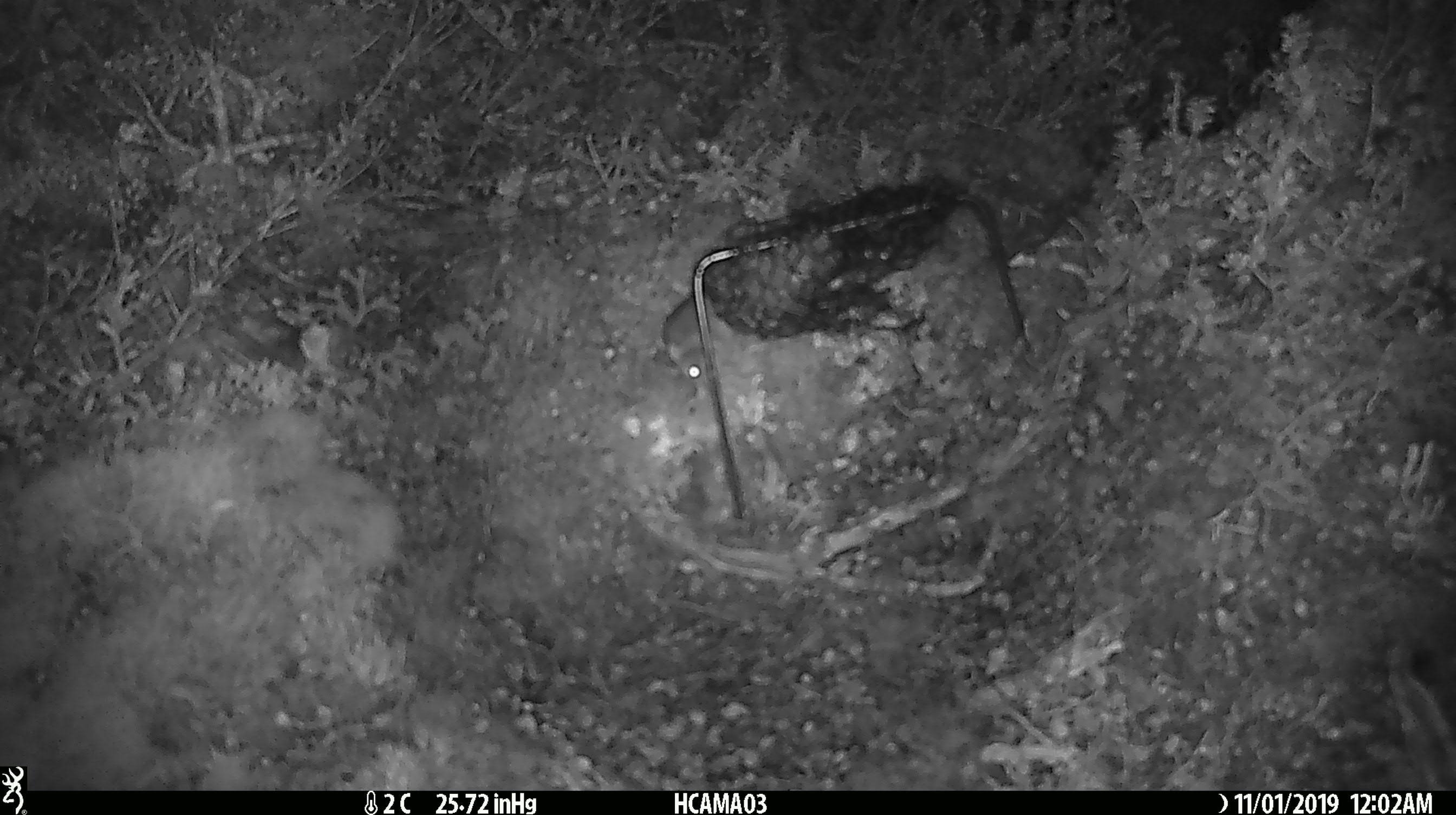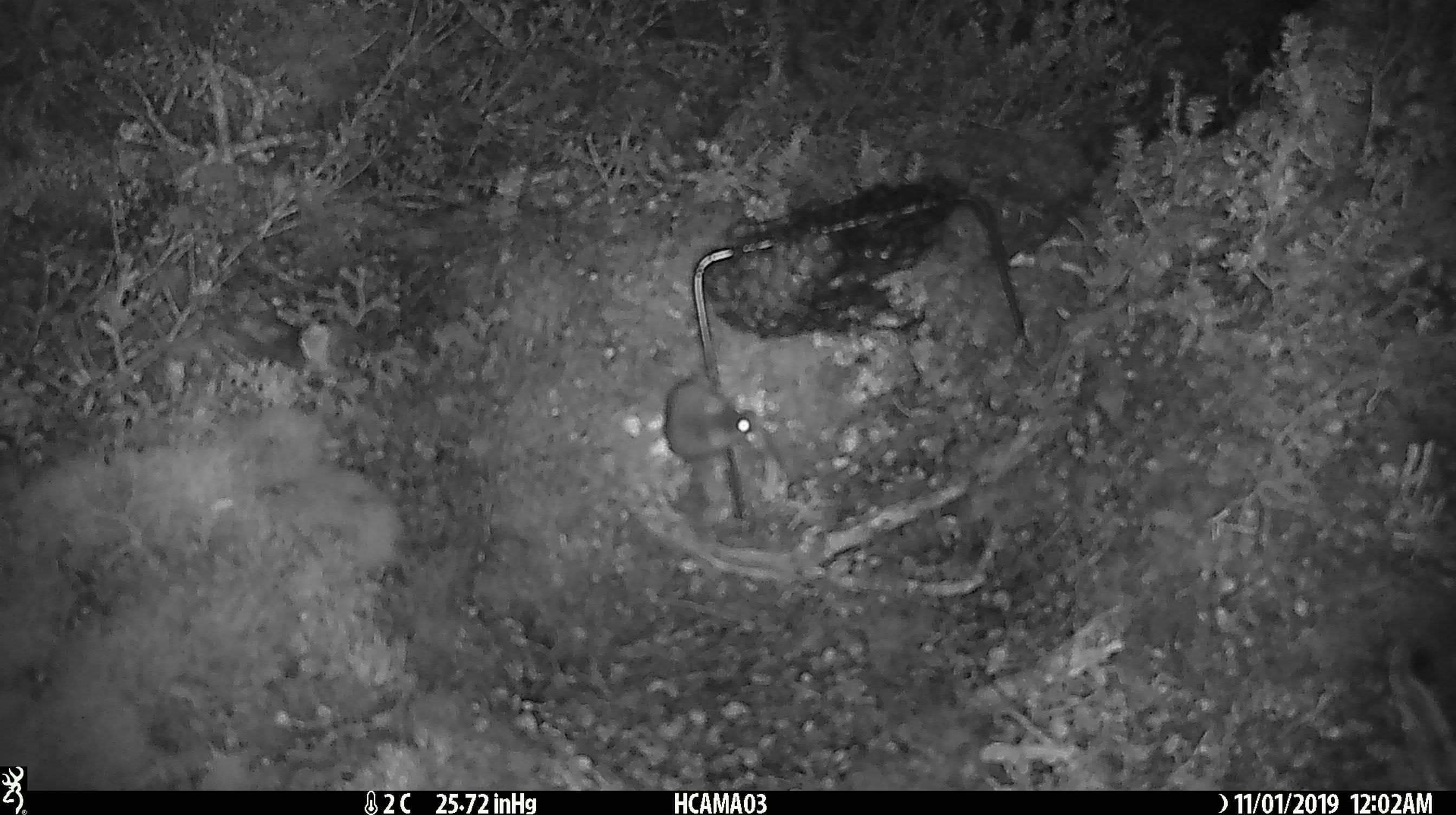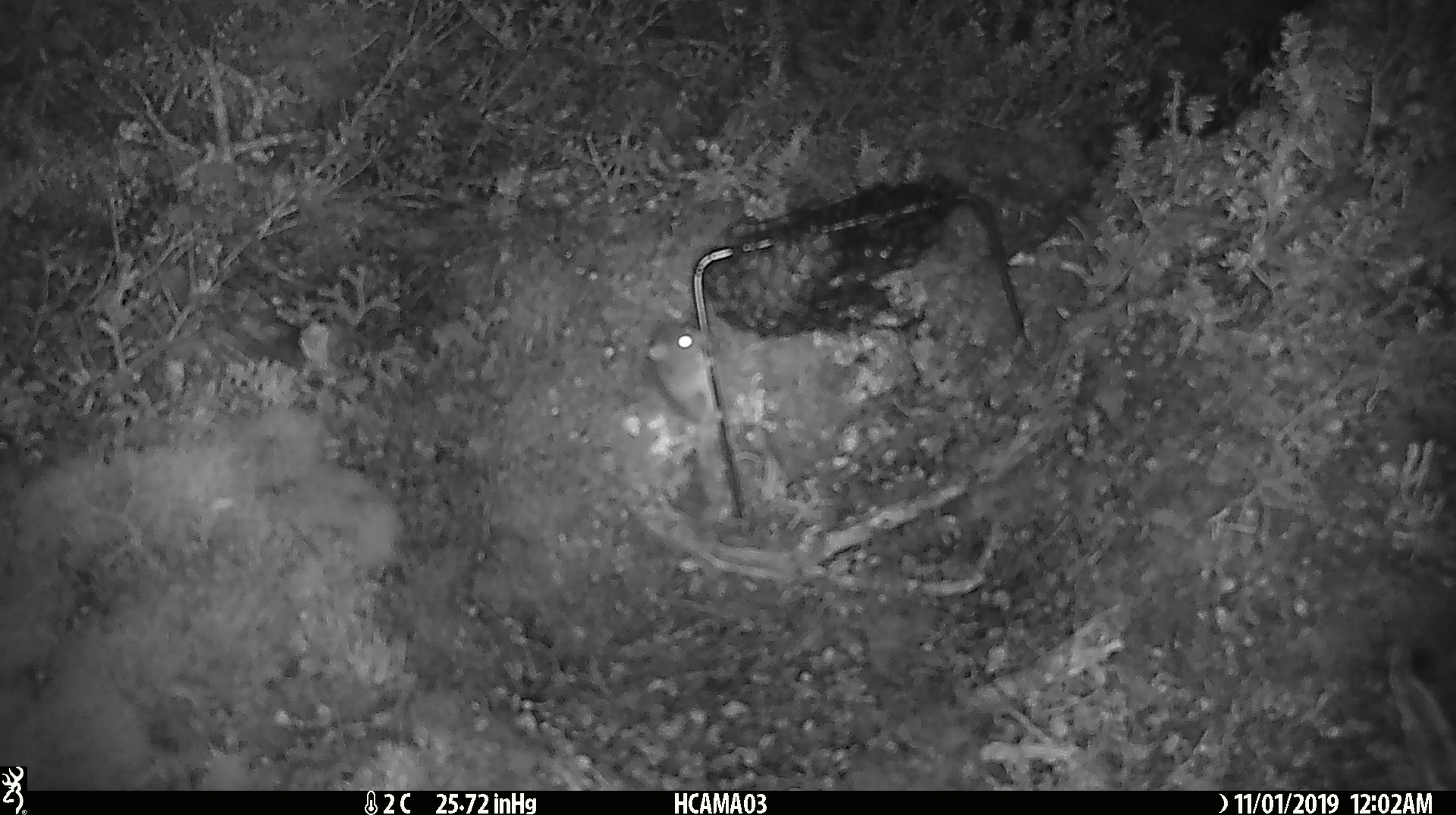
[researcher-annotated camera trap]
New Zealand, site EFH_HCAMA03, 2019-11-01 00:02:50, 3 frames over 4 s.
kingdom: Animalia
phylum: Chordata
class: Mammalia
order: Rodentia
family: Muridae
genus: Mus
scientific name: Mus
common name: mouse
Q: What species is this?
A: Mouse (Mus).